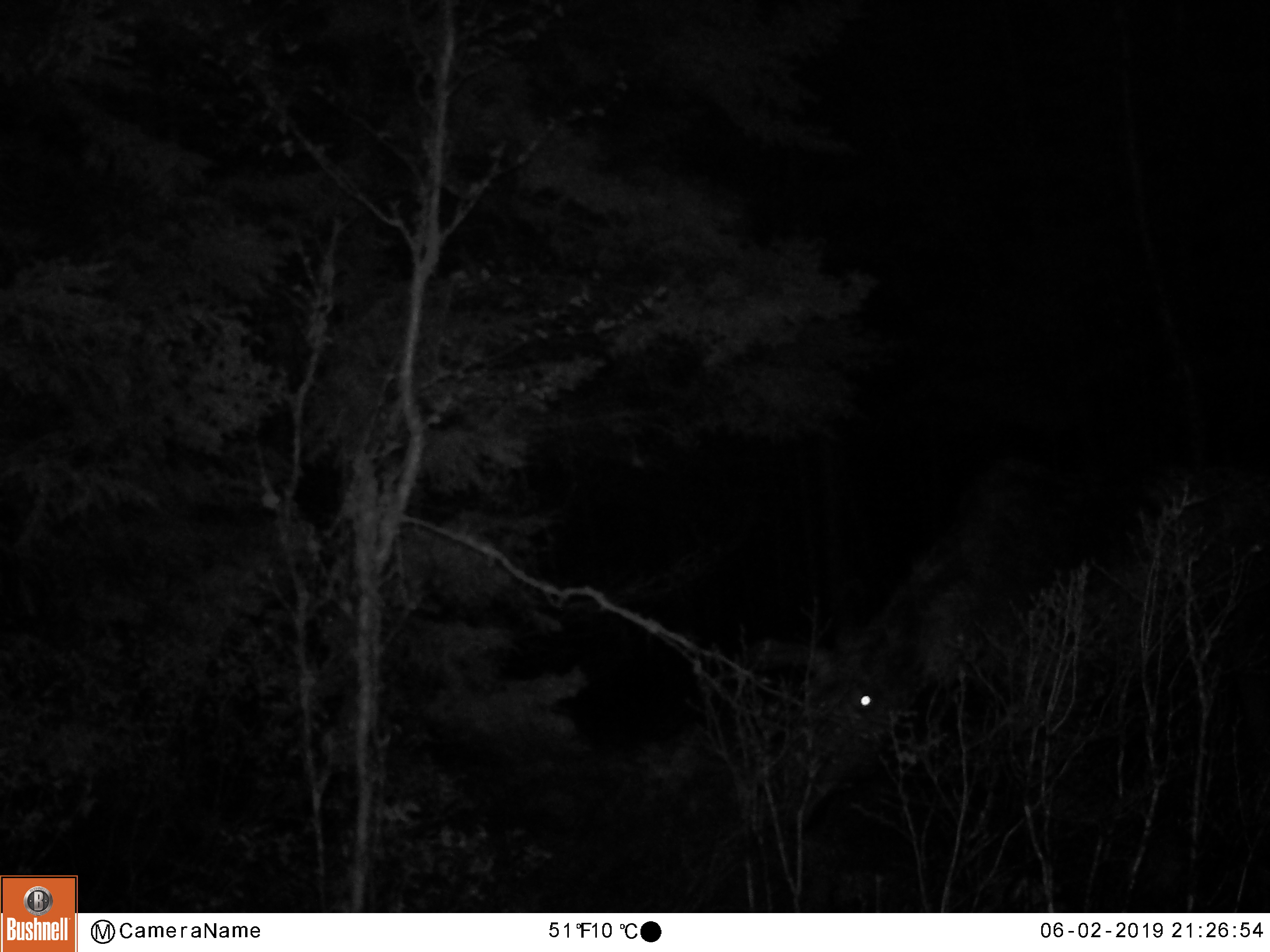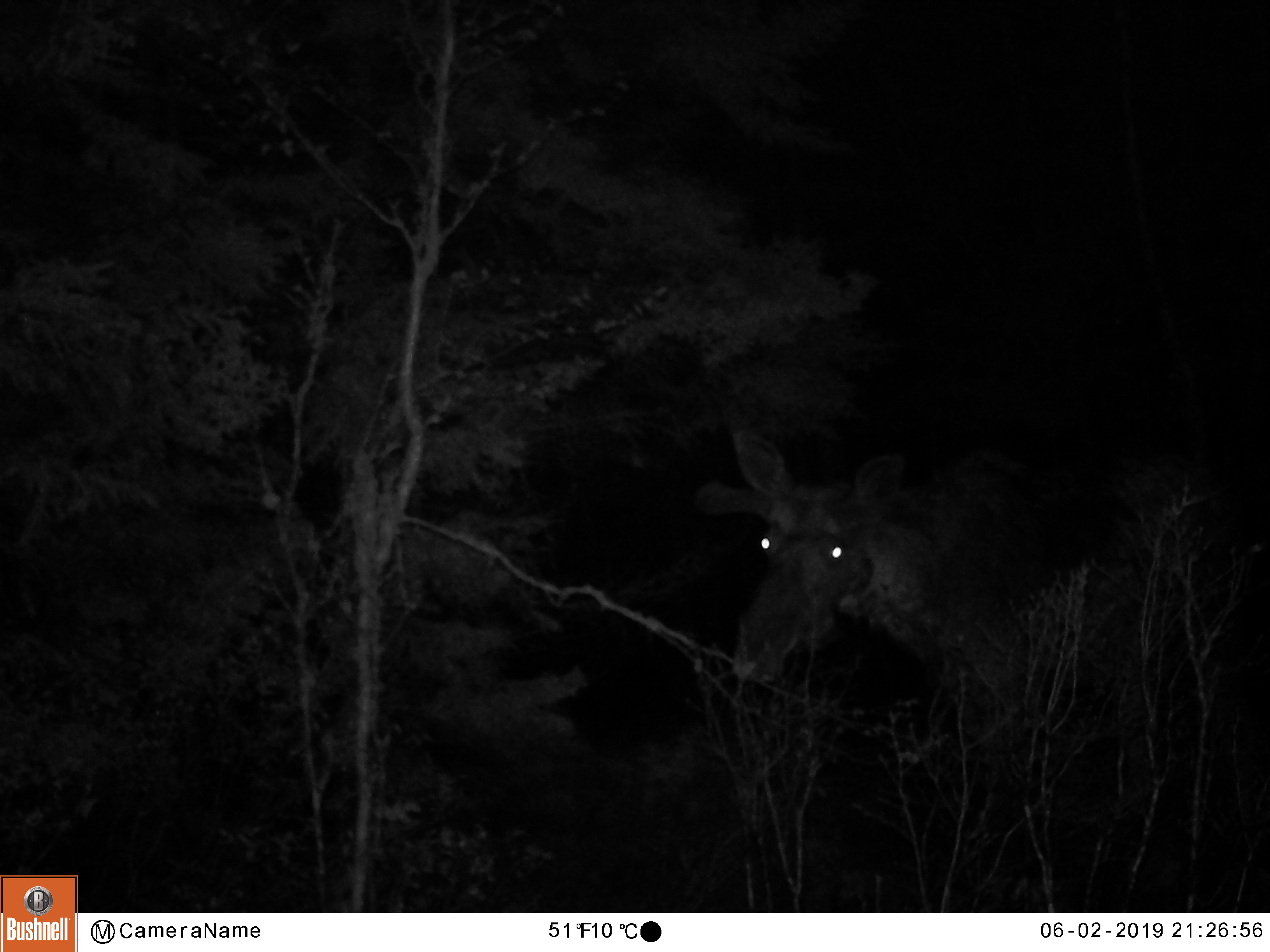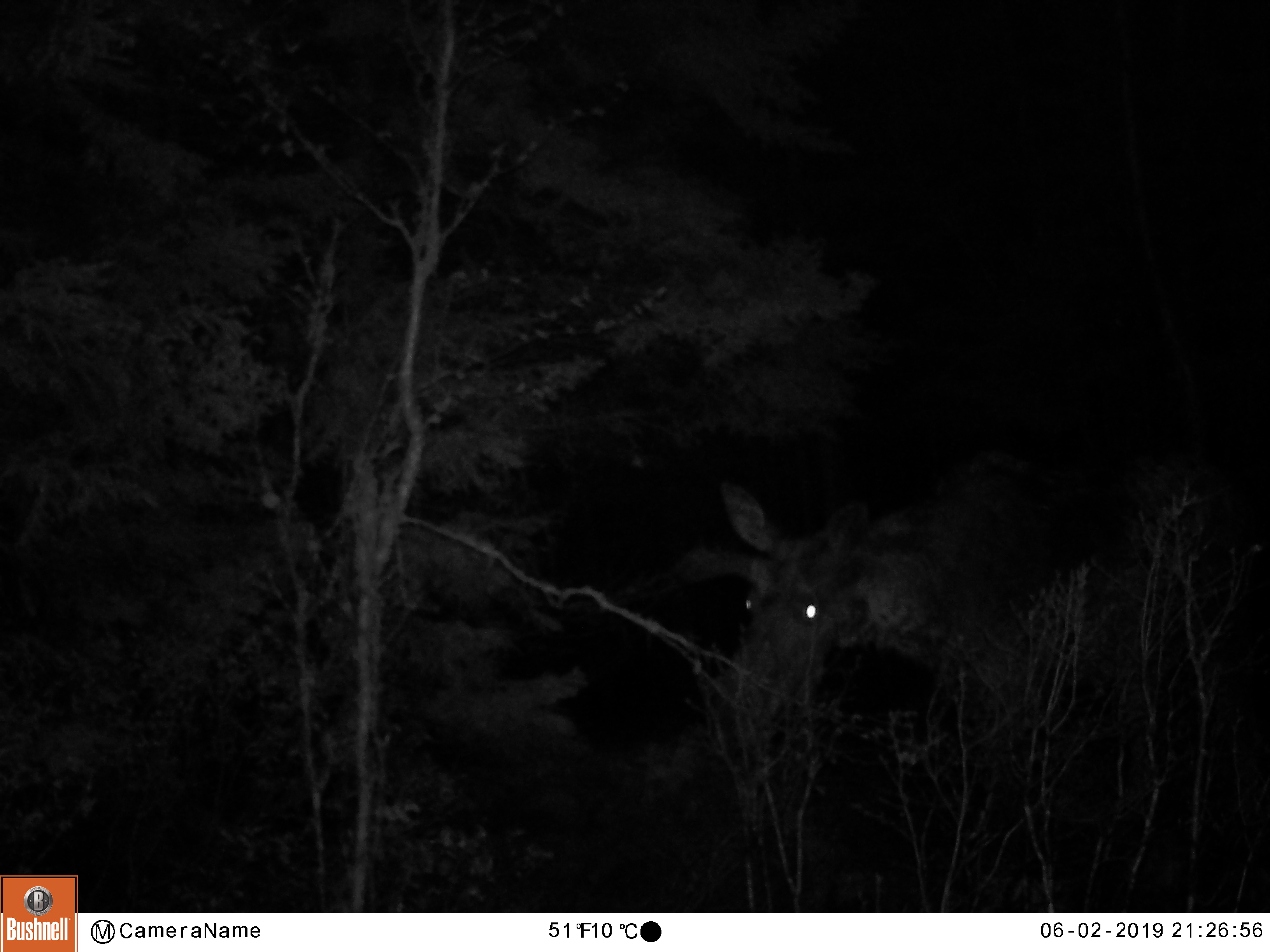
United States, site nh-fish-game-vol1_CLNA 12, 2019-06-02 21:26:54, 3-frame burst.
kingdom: Animalia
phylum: Chordata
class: Mammalia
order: Artiodactyla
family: Cervidae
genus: Alces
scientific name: Alces alces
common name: moose